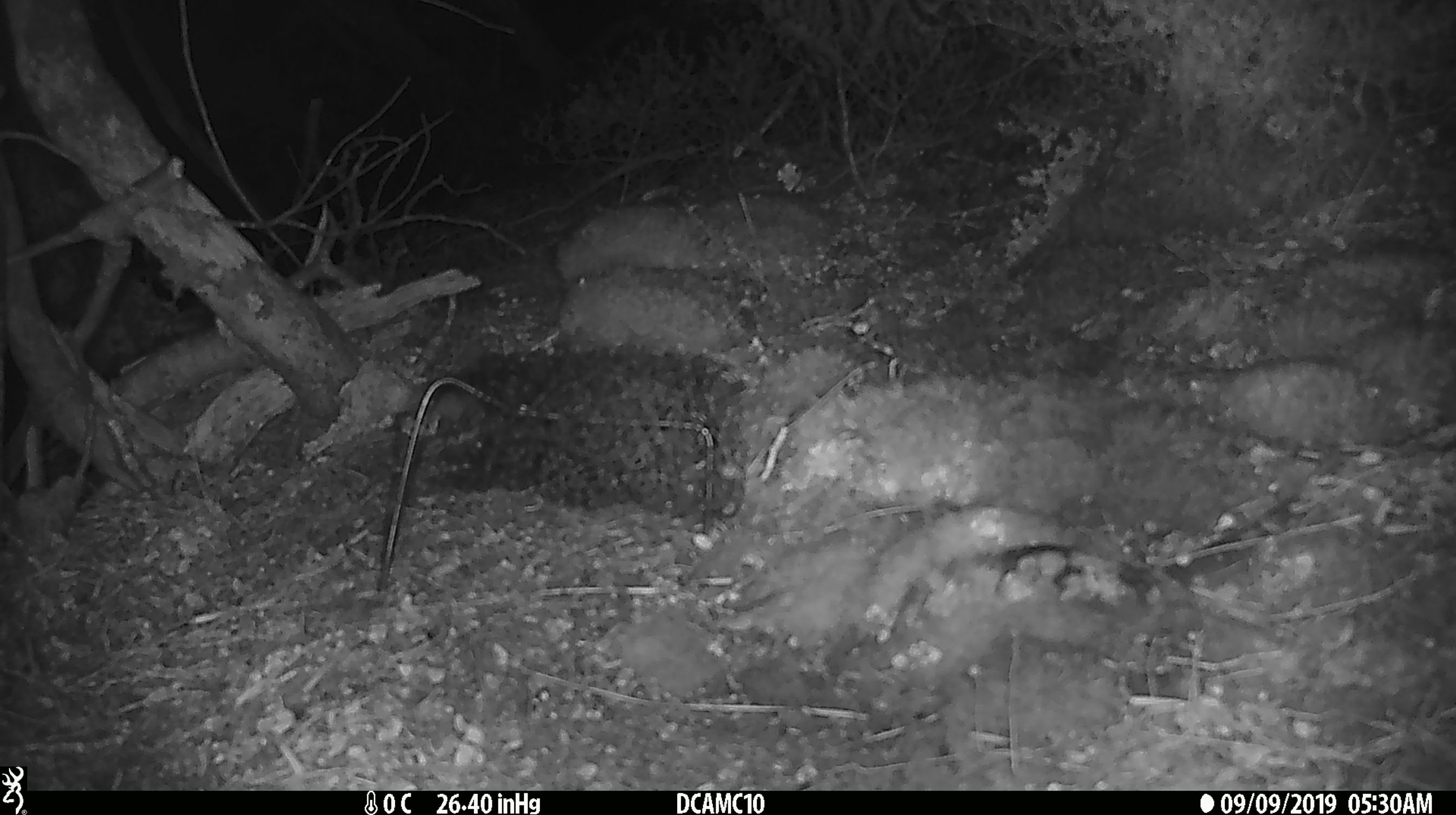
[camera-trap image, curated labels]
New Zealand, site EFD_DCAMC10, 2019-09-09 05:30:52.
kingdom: Animalia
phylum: Chordata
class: Mammalia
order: Rodentia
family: Muridae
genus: Mus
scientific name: Mus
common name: mouse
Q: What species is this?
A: Mouse (Mus).